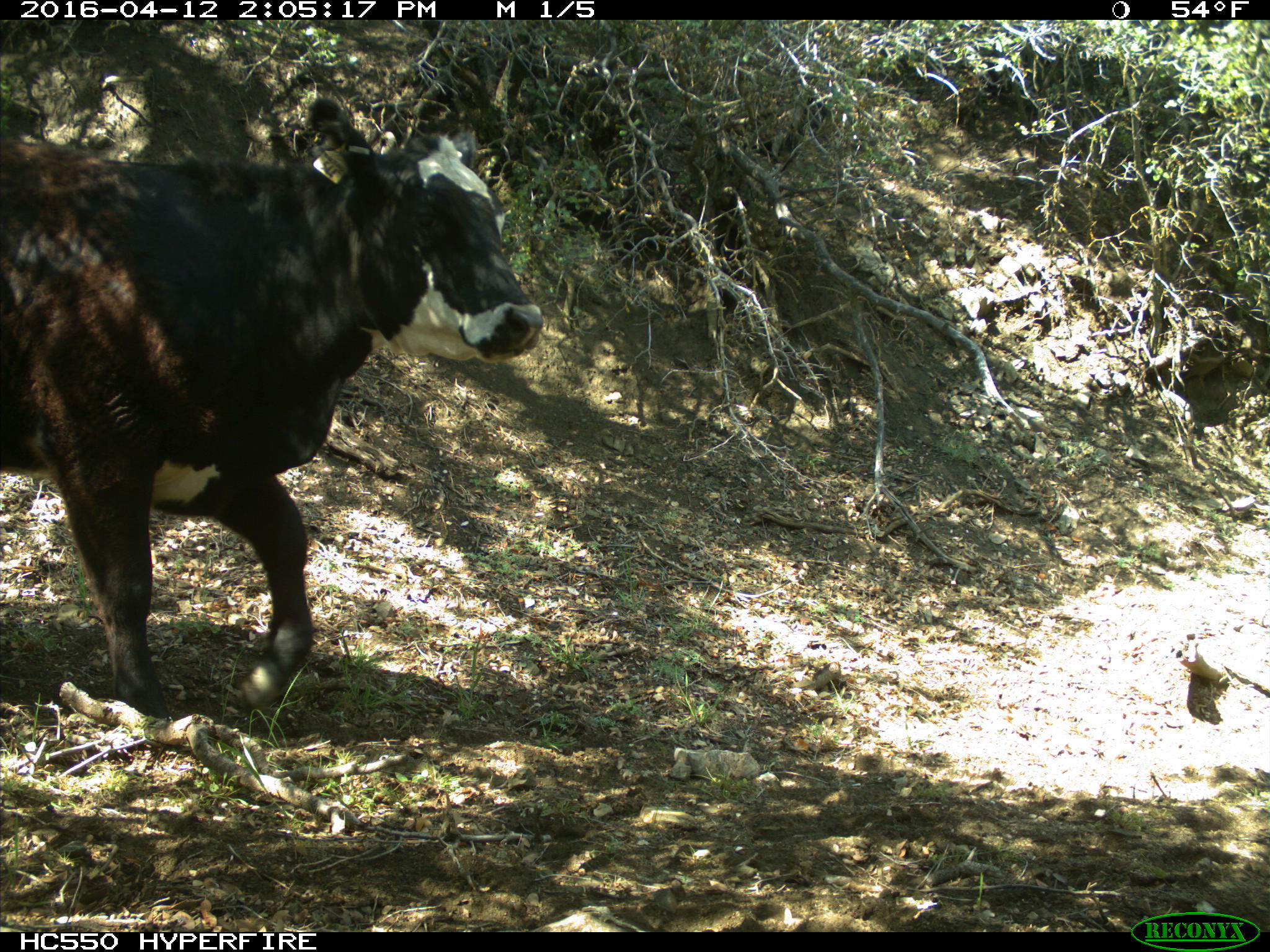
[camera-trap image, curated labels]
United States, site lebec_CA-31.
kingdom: Animalia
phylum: Chordata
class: Mammalia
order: Artiodactyla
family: Bovidae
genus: Bos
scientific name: Bos taurus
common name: domestic cow